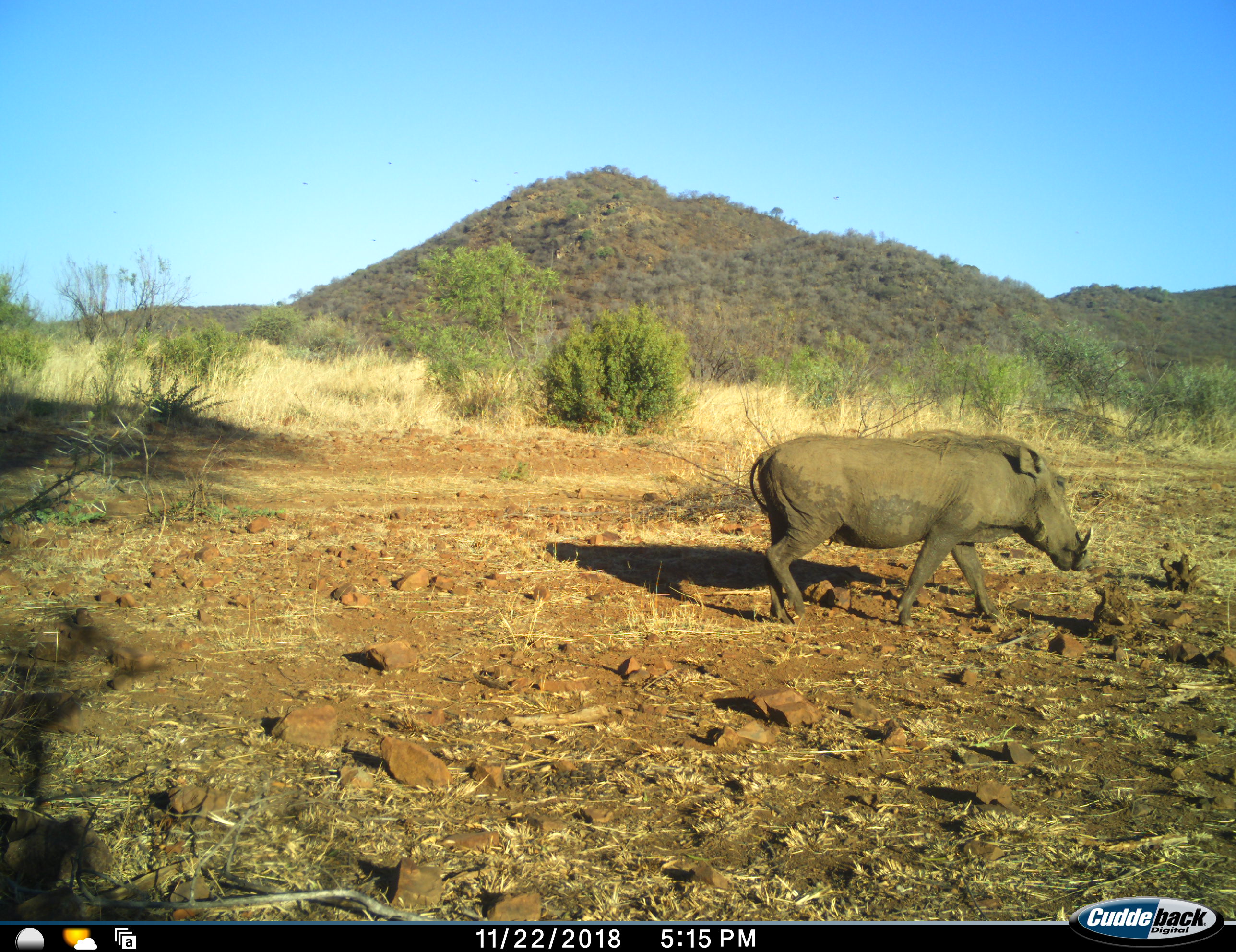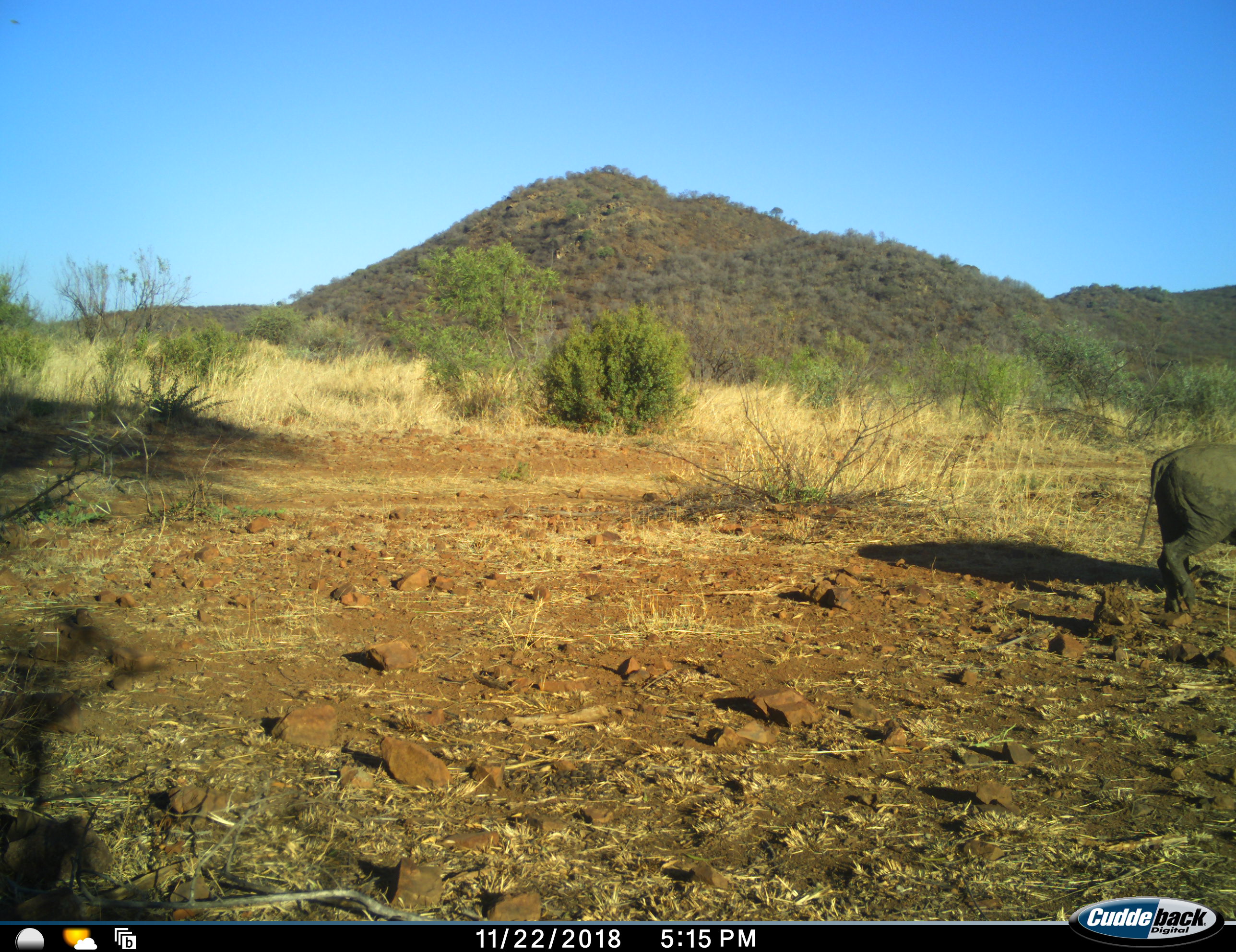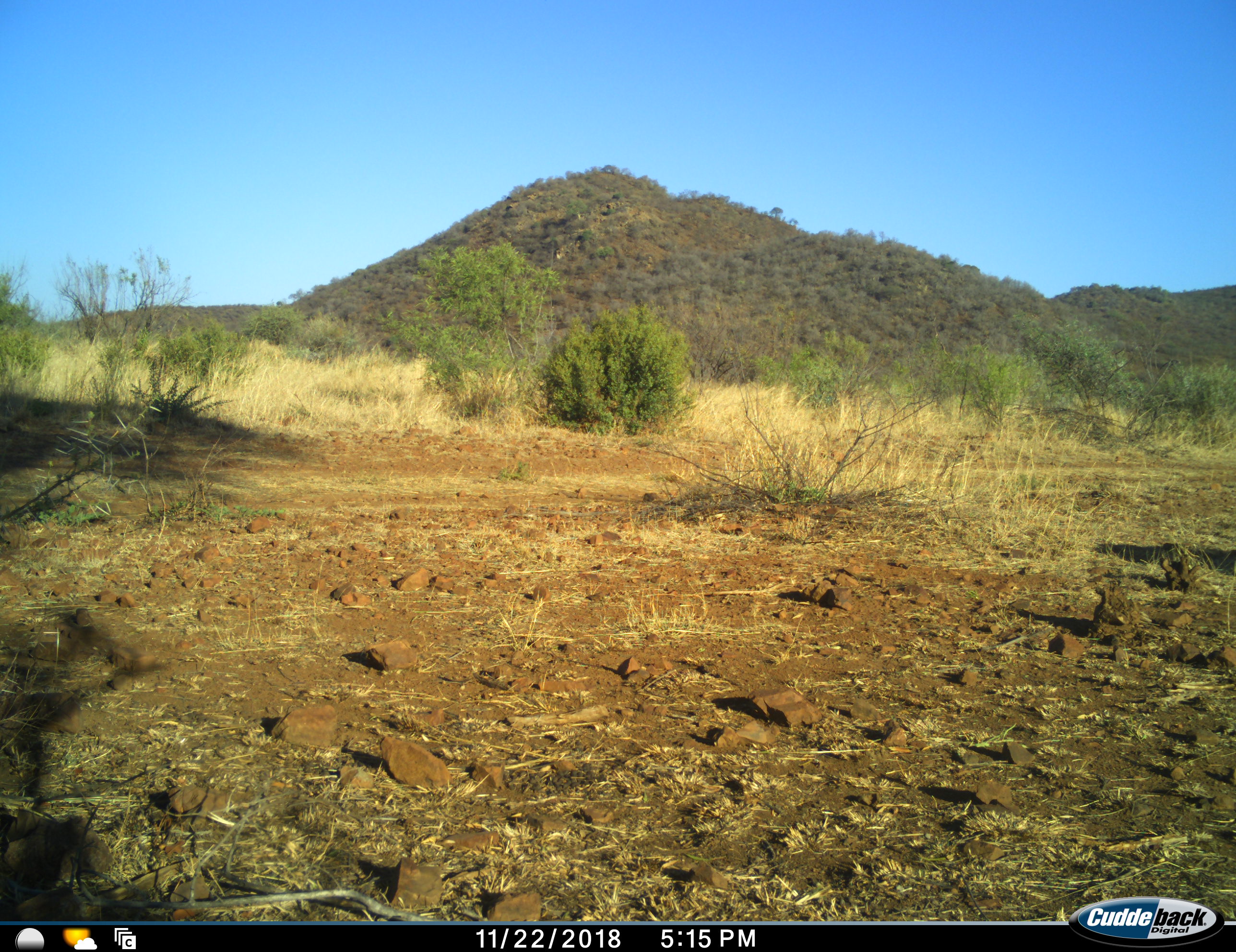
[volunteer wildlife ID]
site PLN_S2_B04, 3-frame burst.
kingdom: Animalia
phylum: Chordata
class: Mammalia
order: Artiodactyla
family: Suidae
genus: Phacochoerus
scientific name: Phacochoerus africanus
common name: warthog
Warthog (Phacochoerus africanus), count 1. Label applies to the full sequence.